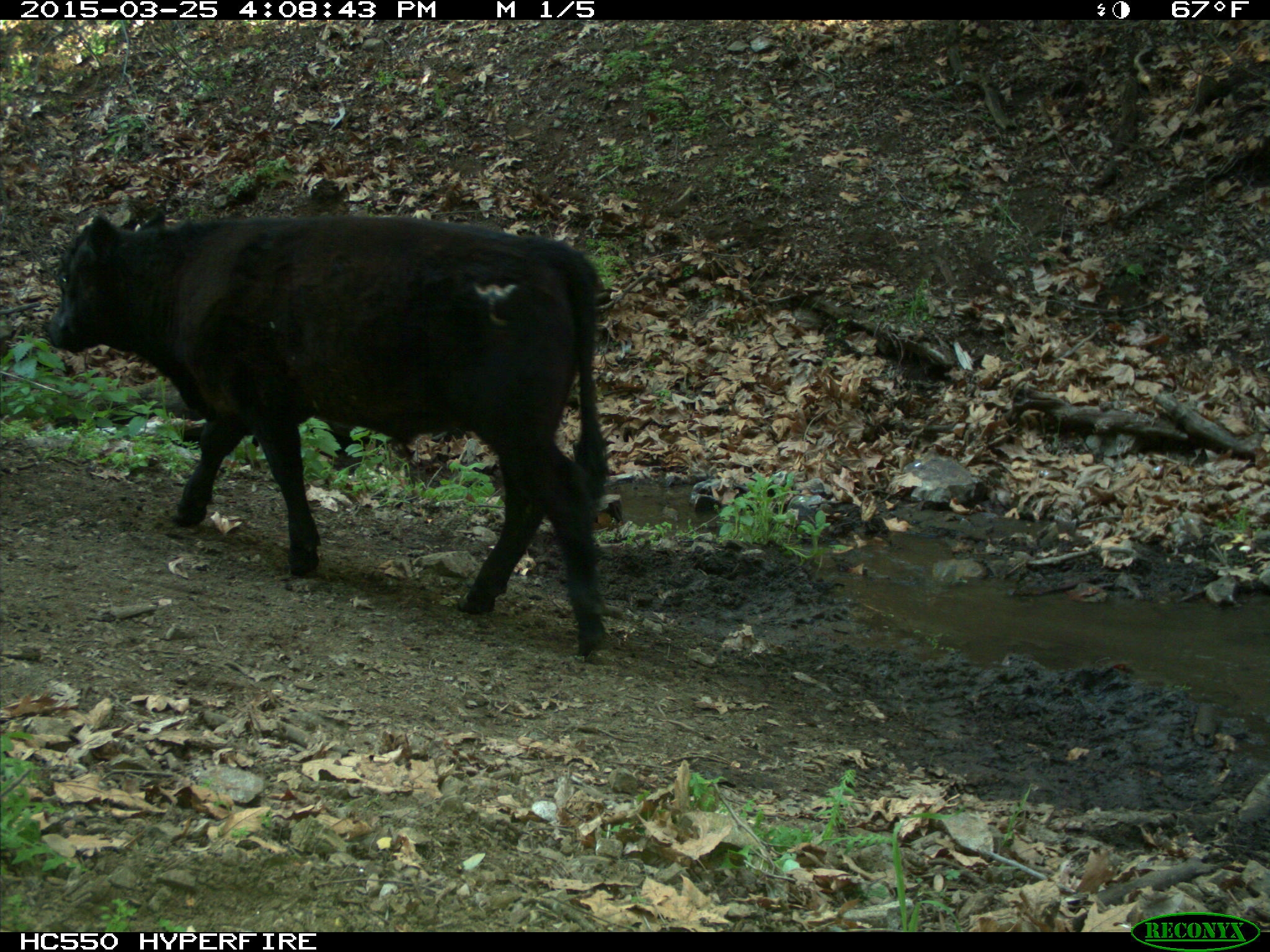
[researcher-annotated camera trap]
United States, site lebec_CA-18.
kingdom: Animalia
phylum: Chordata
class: Mammalia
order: Artiodactyla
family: Bovidae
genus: Bos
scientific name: Bos taurus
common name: domestic cow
Bos taurus (domestic cow).